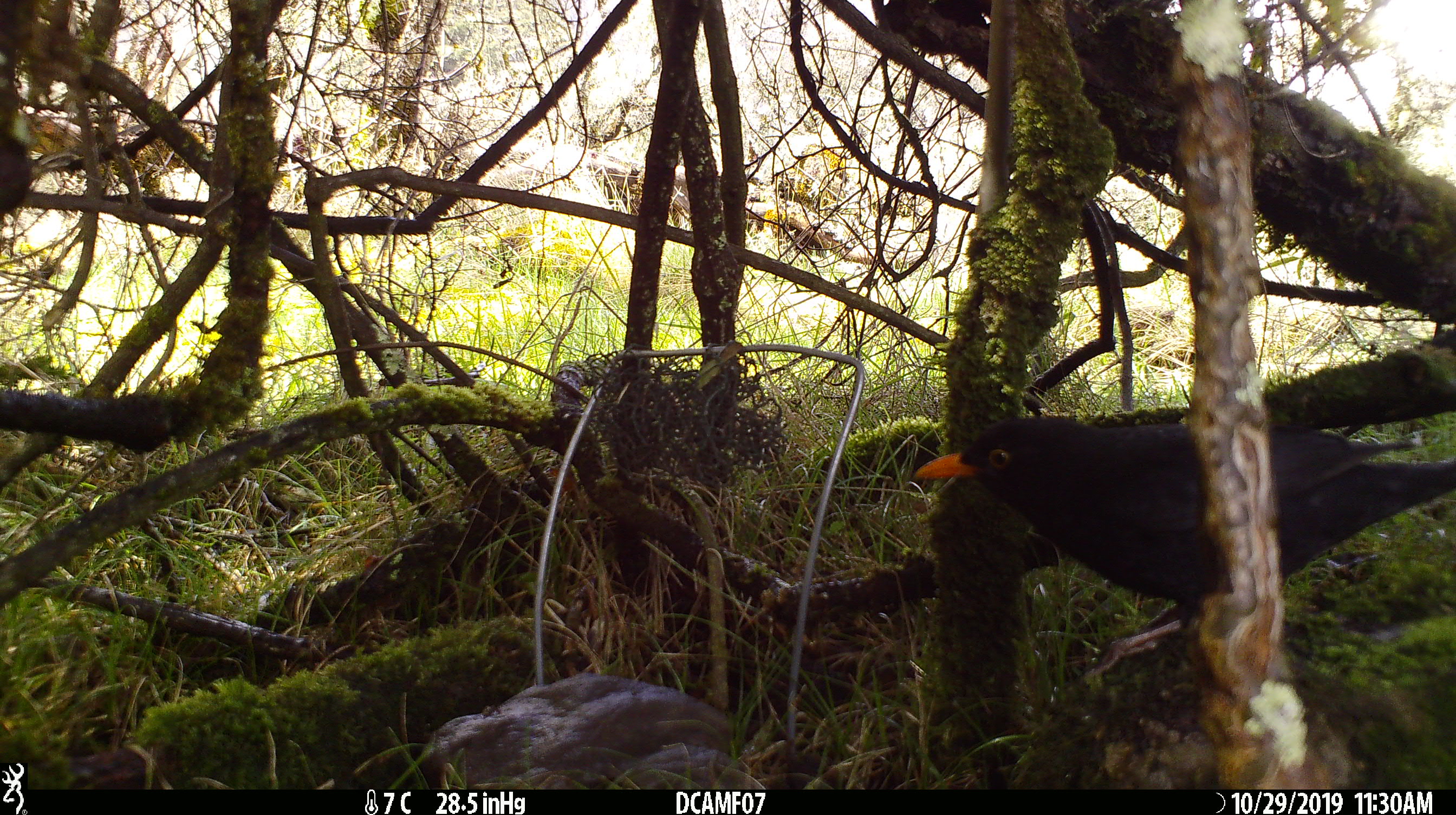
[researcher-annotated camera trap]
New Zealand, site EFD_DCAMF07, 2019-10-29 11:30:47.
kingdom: Animalia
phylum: Chordata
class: Aves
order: Passeriformes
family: Turdidae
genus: Turdus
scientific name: Turdus merula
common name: eurasian blackbird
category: blackbird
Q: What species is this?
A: Blackbird (eurasian blackbird) (Turdus merula).